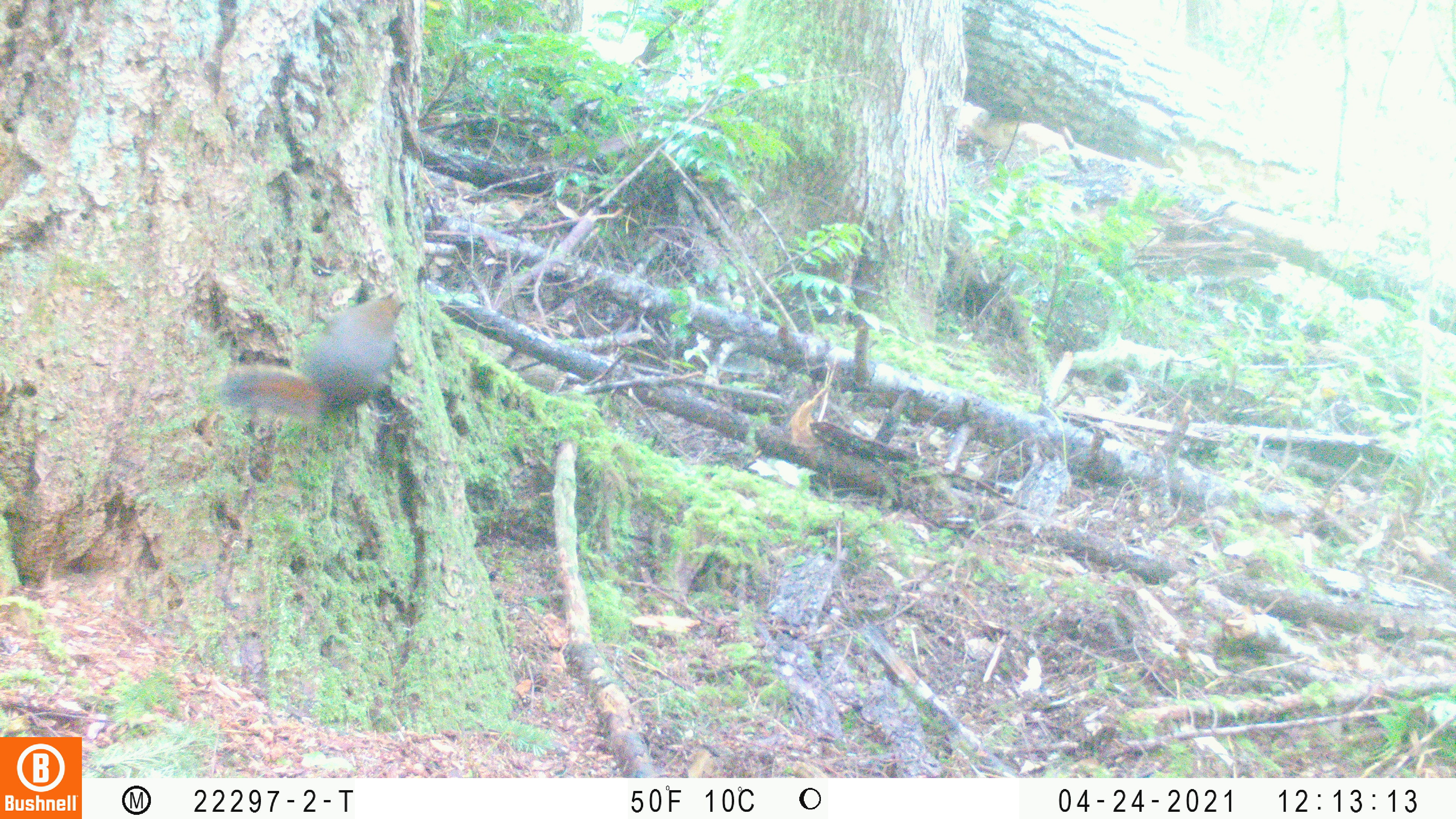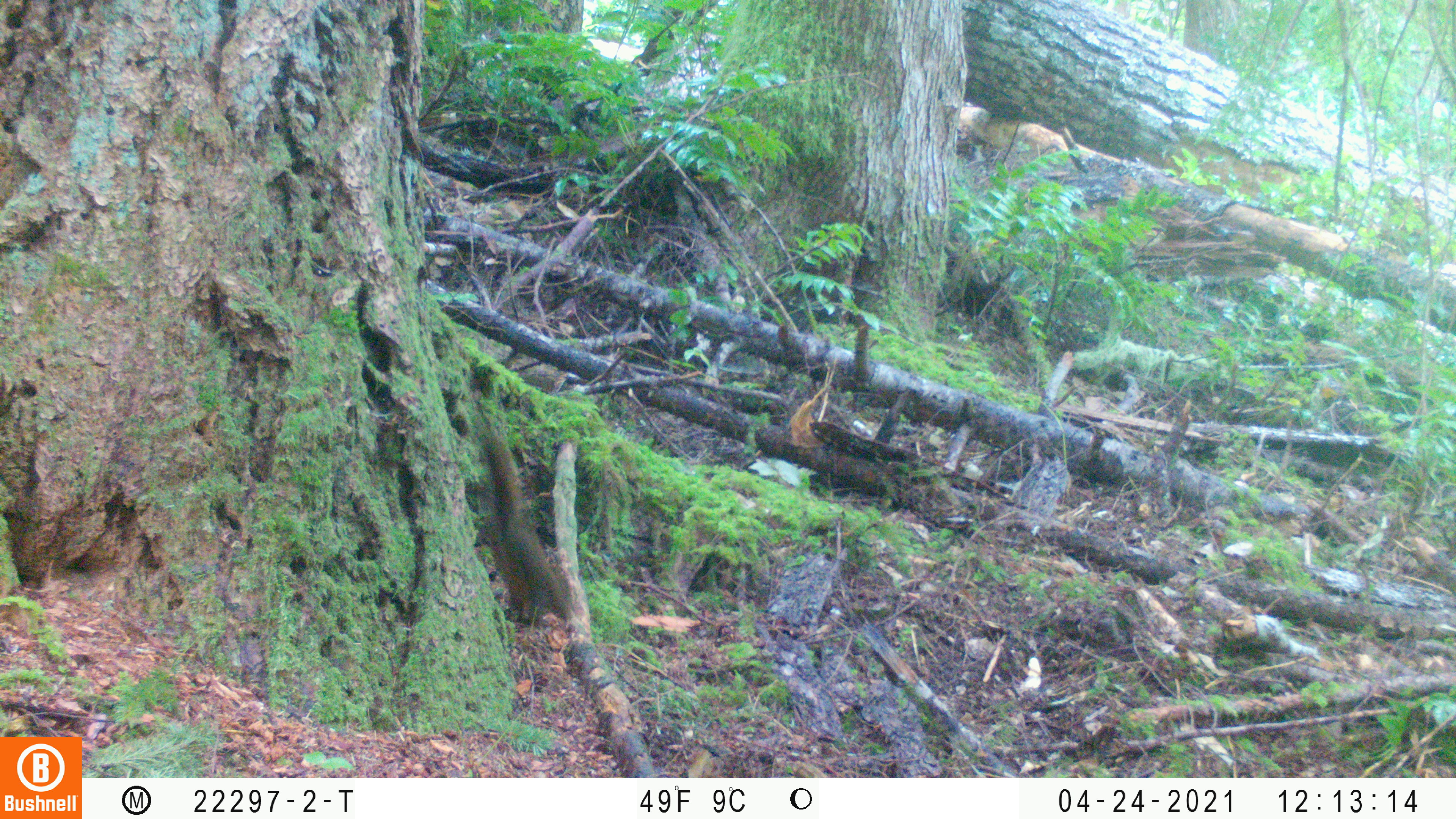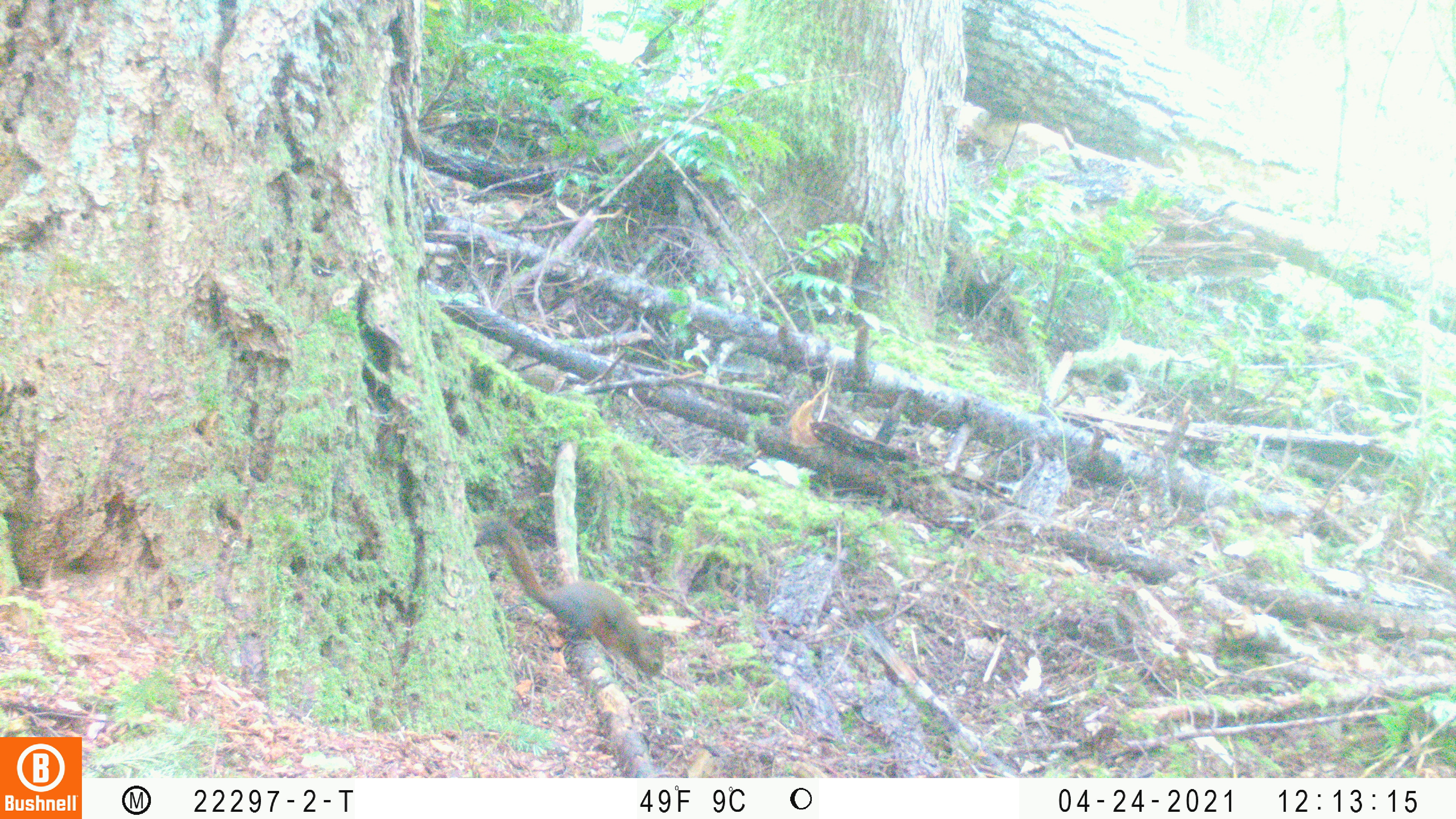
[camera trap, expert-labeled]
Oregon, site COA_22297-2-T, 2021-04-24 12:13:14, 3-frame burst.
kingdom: Animalia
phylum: Chordata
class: Mammalia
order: Rodentia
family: Sciuridae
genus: Tamiasciurus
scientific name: Tamiasciurus douglasii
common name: douglas squirrel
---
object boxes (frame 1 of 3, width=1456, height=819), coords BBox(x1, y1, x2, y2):
douglas squirrel: BBox(204, 265, 438, 453)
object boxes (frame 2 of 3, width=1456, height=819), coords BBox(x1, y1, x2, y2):
douglas squirrel: BBox(442, 403, 599, 642)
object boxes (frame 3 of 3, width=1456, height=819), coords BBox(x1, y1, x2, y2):
douglas squirrel: BBox(460, 502, 675, 696)